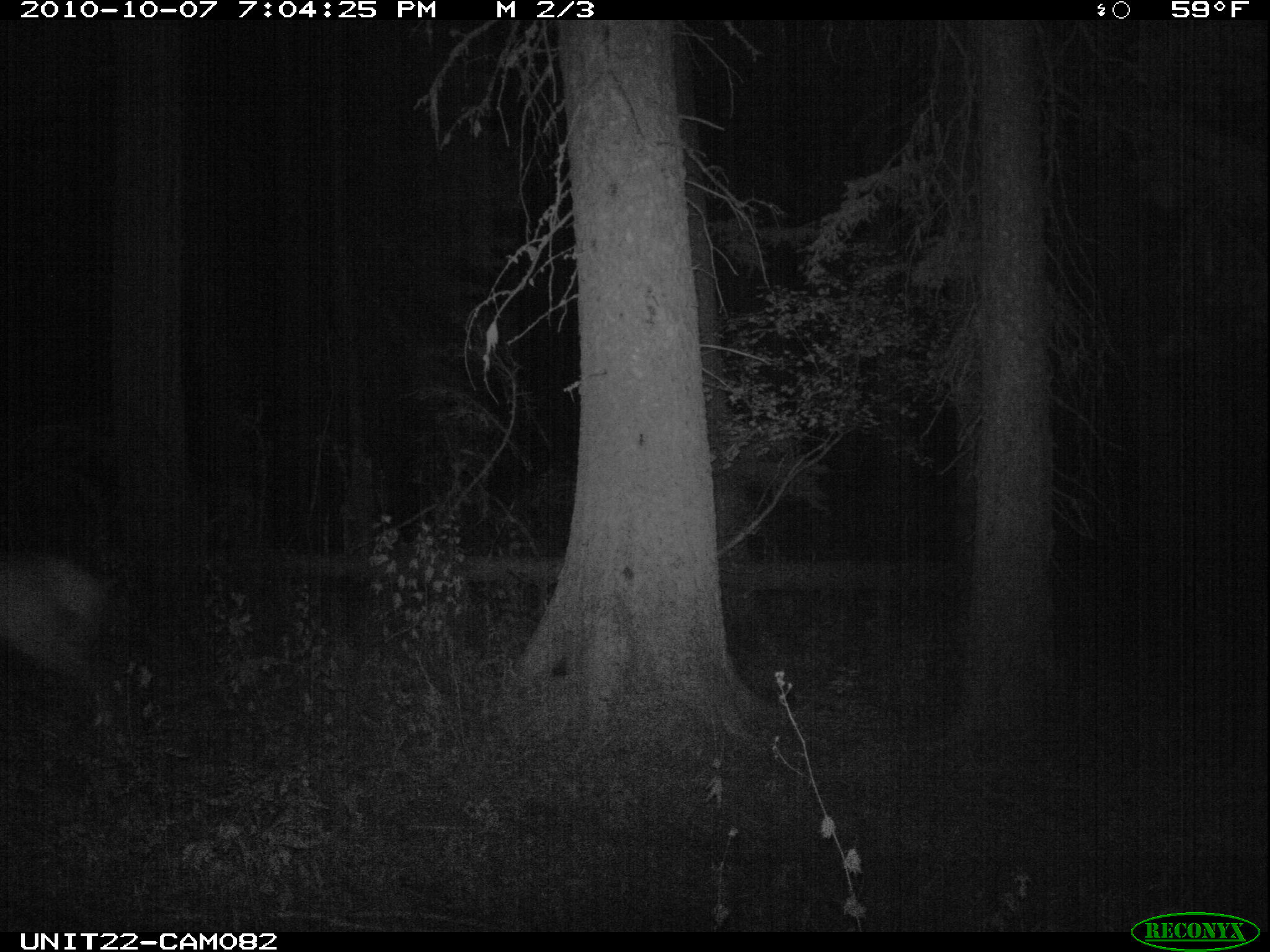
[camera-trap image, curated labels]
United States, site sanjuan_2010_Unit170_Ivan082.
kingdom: Animalia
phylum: Chordata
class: Mammalia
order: Artiodactyla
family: Cervidae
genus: Cervus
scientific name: Cervus elaphus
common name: red deer